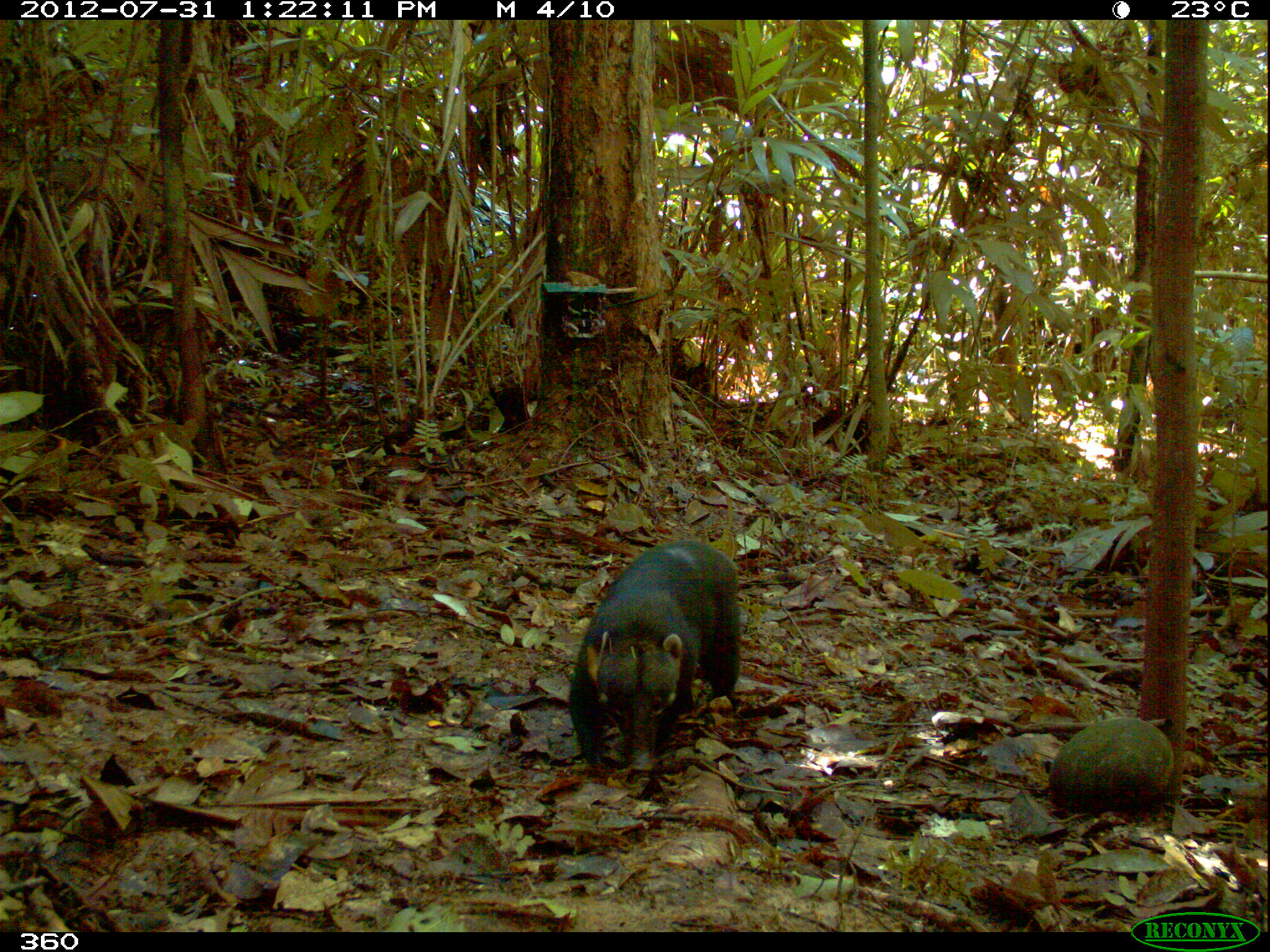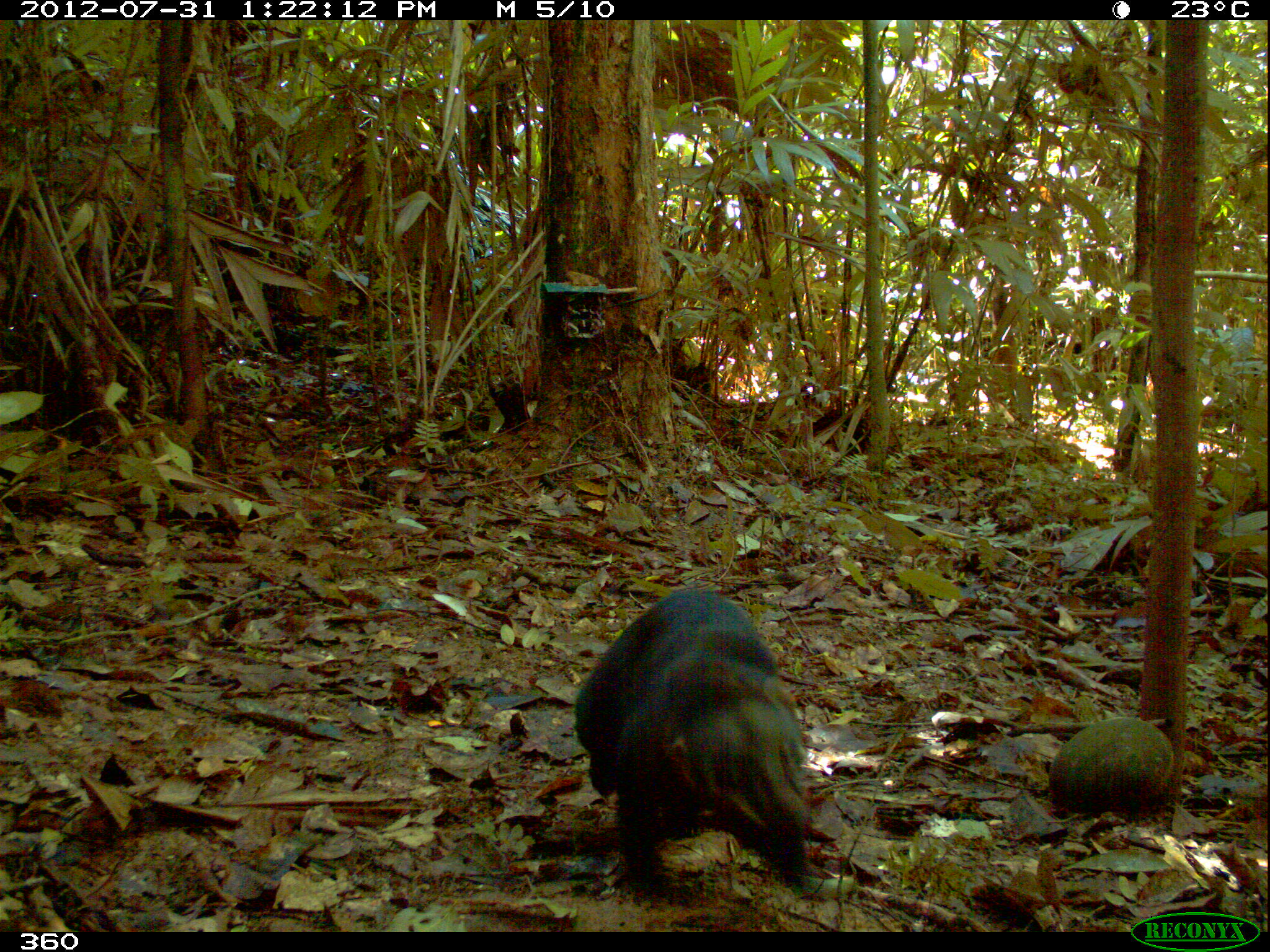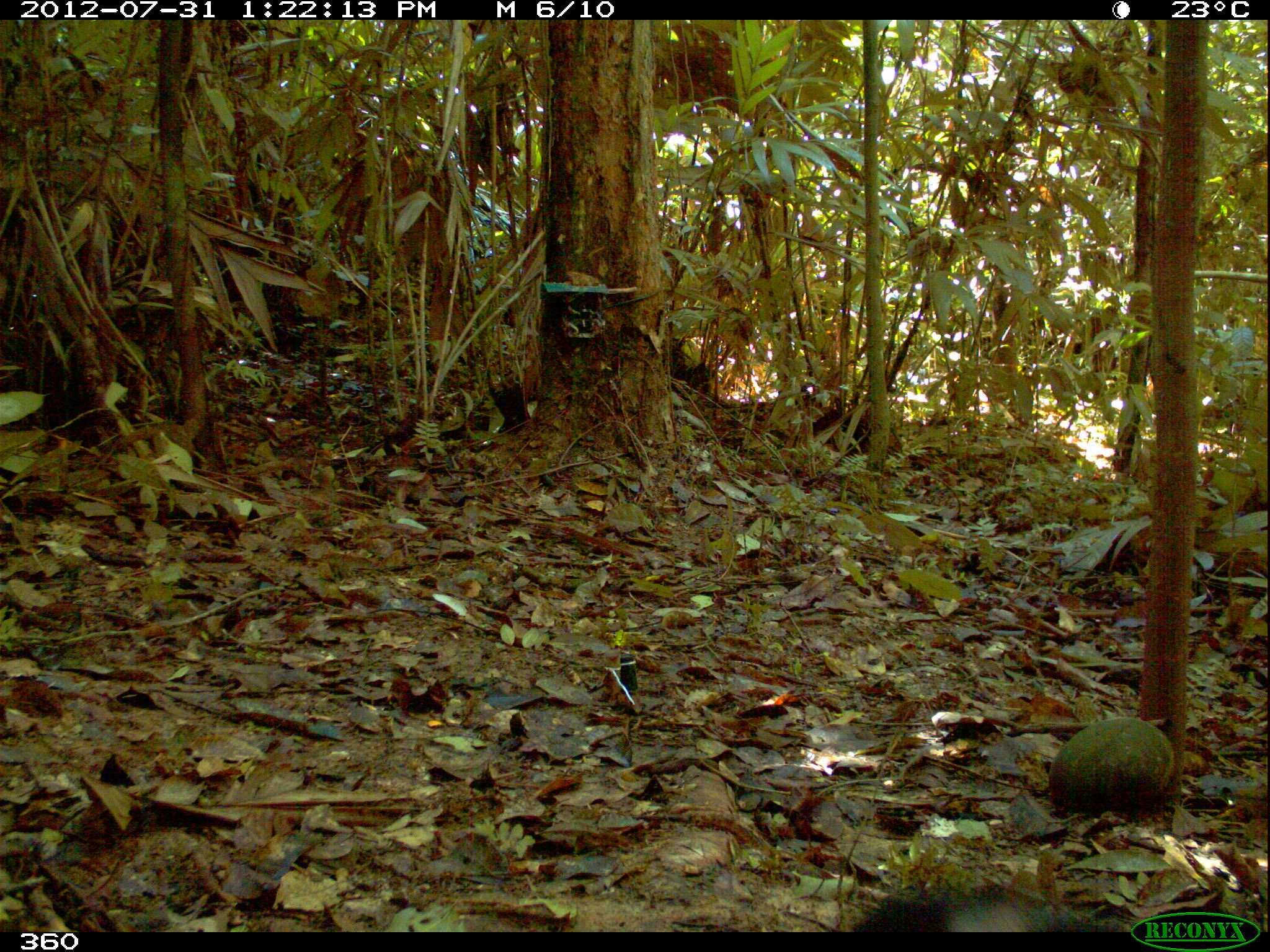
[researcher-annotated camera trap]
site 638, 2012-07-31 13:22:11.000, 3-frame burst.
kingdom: Animalia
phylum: Chordata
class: Mammalia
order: Carnivora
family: Procyonidae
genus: Nasua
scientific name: Nasua nasua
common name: south american coati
Nasua nasua (south american coati).